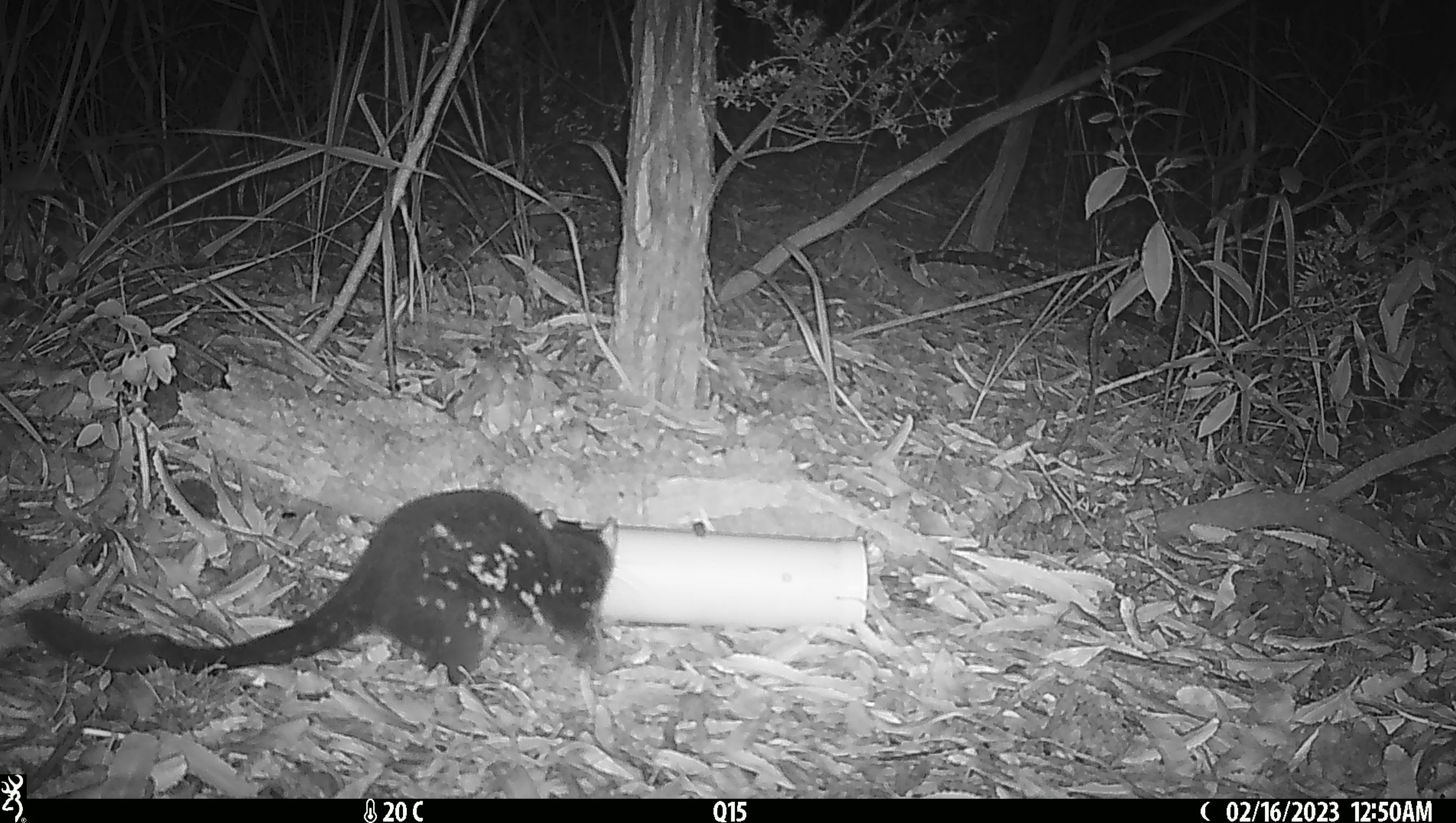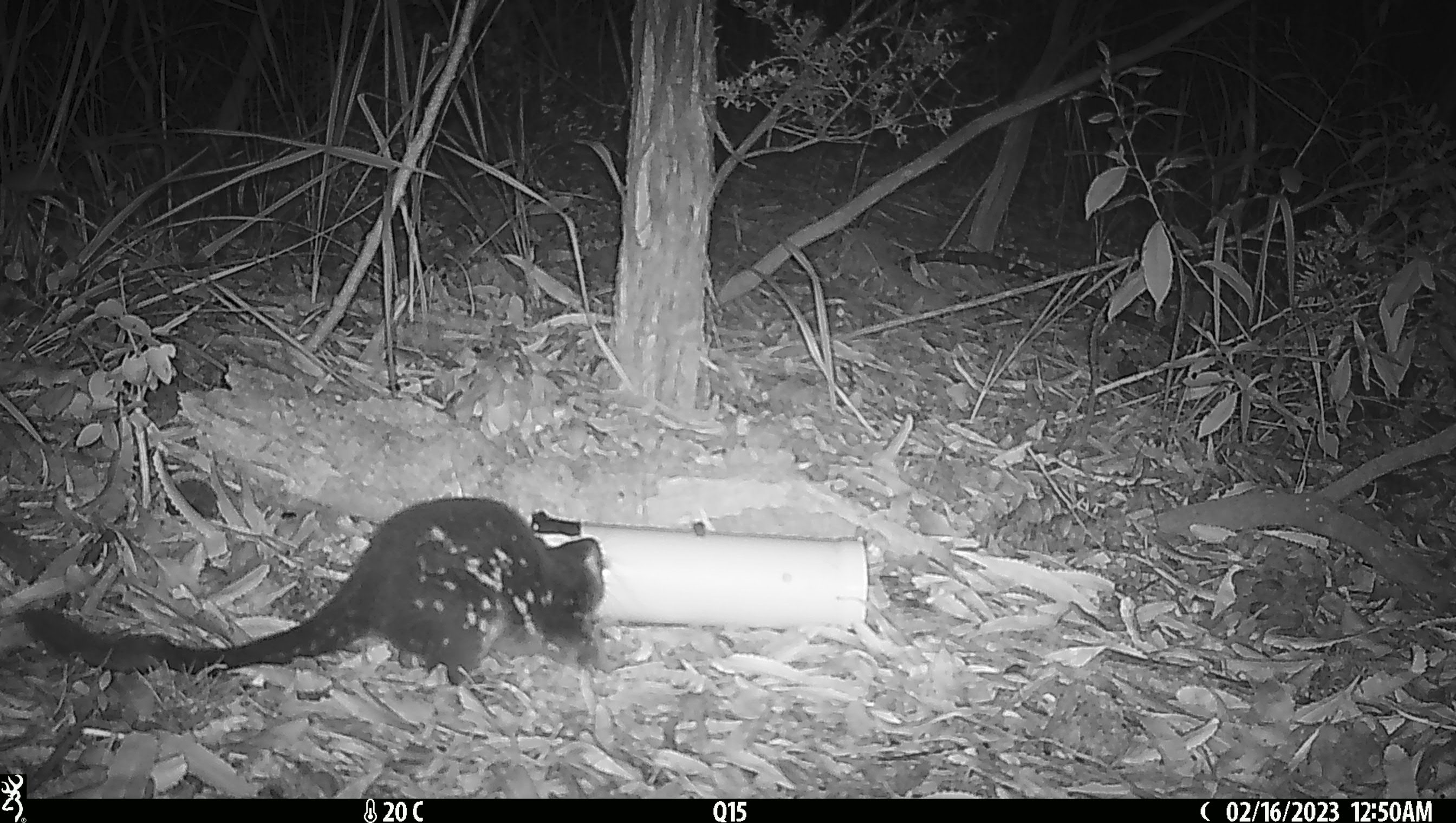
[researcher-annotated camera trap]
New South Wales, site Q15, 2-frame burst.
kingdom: Animalia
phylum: Chordata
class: Mammalia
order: Dasyuromorphia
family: Dasyuridae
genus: Dasyurus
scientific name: Dasyurus maculatus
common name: spotted-tailed quoll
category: quoll